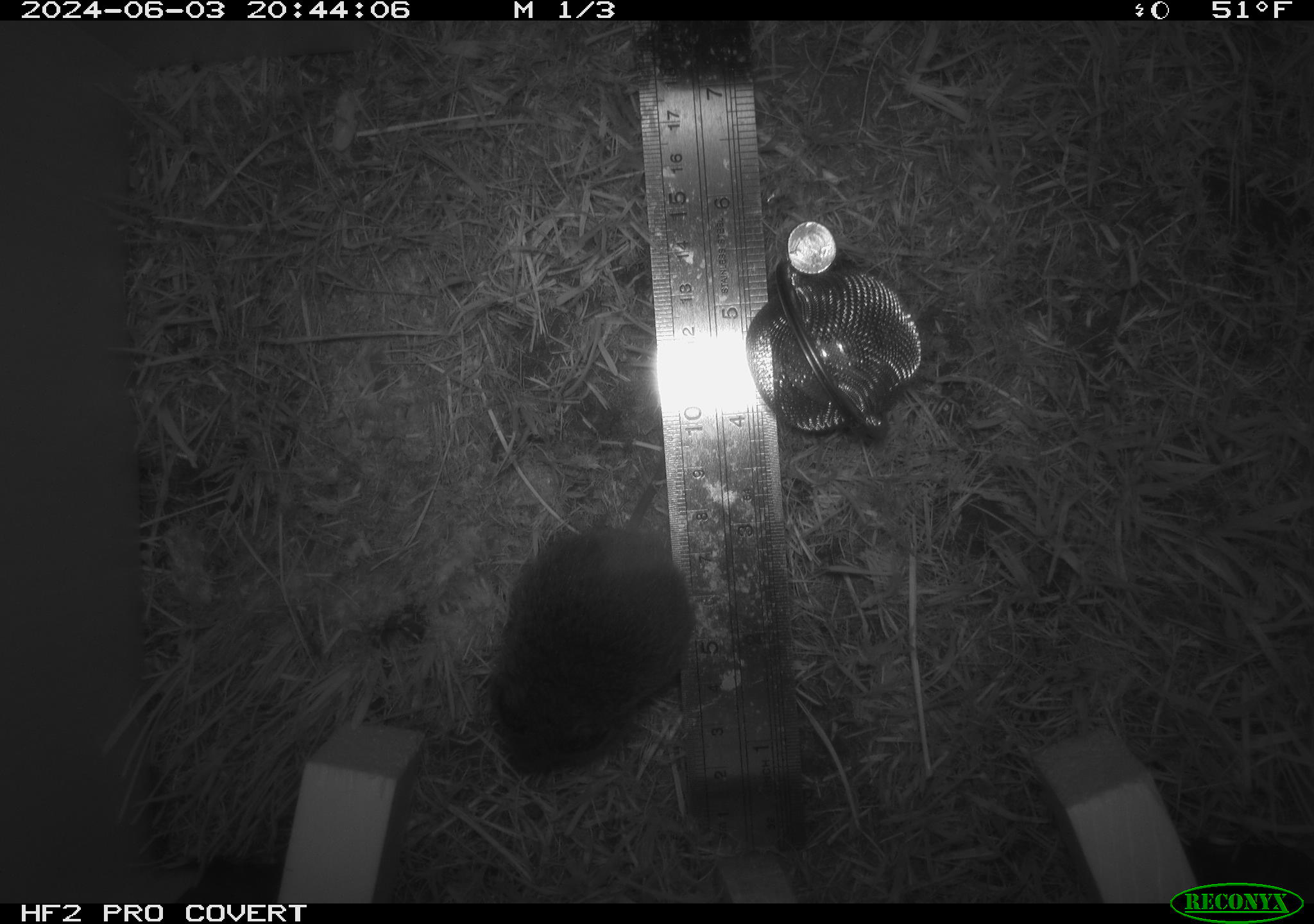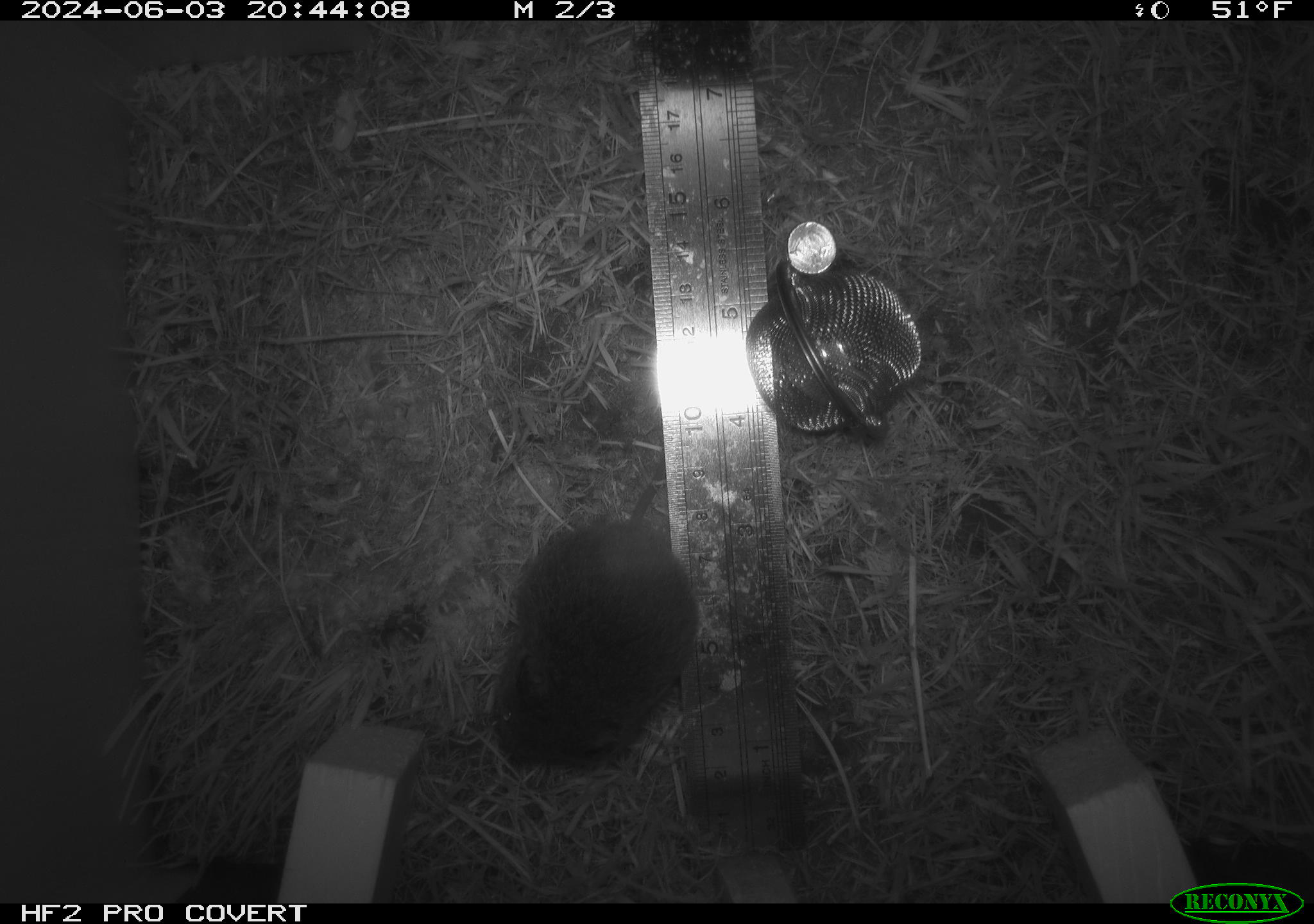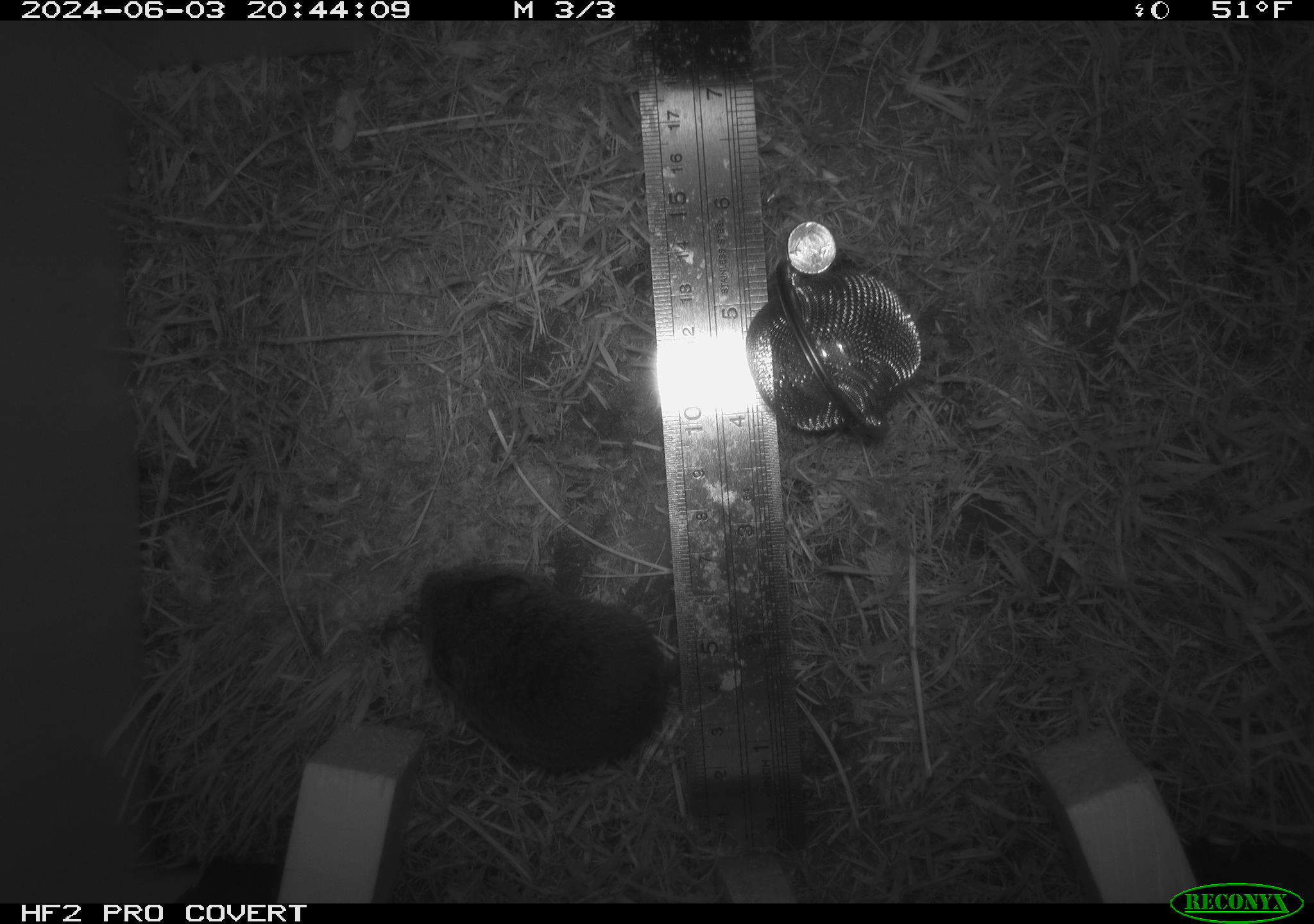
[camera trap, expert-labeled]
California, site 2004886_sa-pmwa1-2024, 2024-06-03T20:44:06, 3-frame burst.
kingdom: Animalia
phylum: Chordata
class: Mammalia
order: Rodentia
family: Cricetidae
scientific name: Arvicolinae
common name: voles, lemmings, and muskrats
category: arvicolinae subfamily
Arvicolinae subfamily (voles, lemmings, and muskrats) (Arvicolinae).